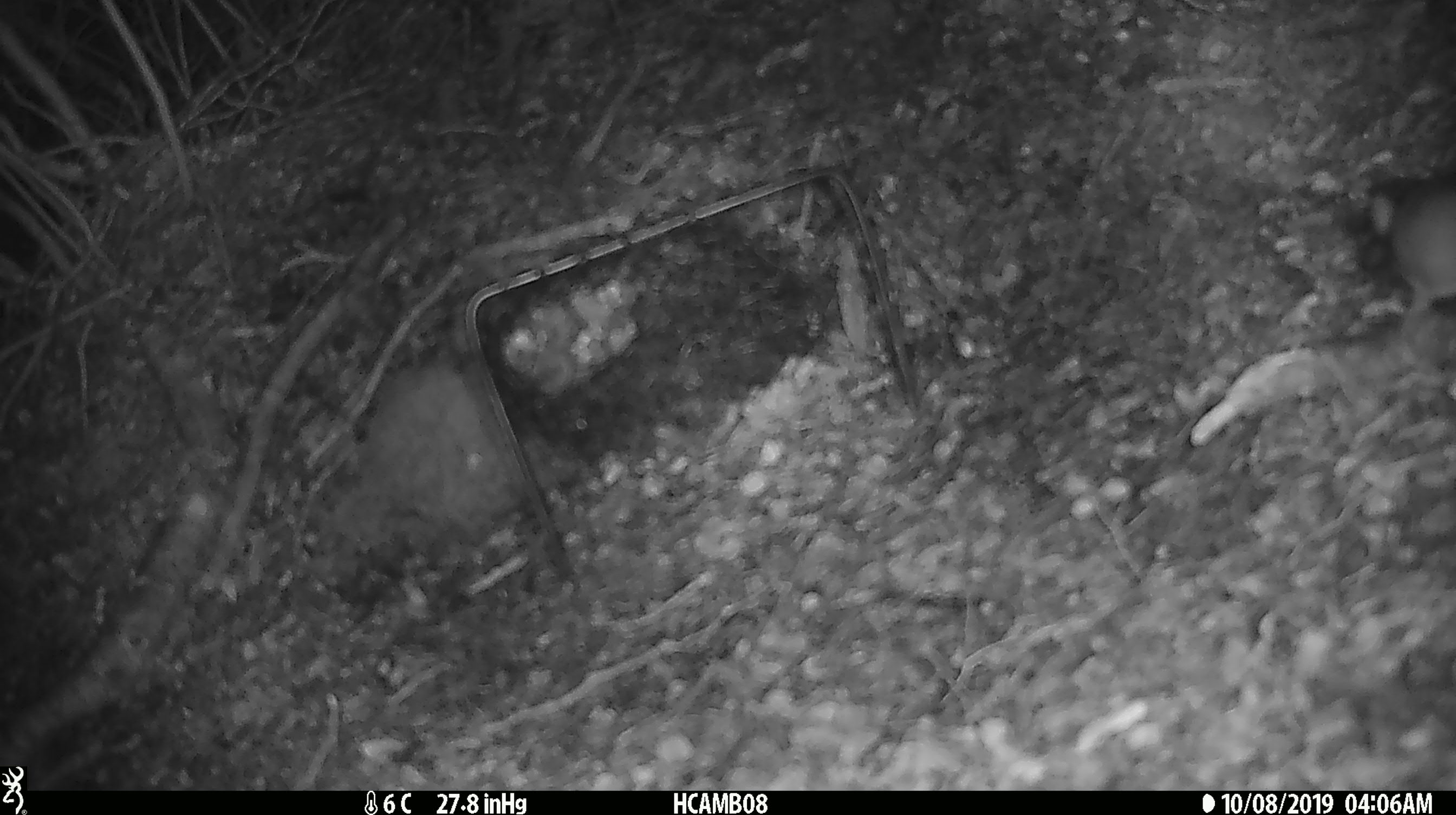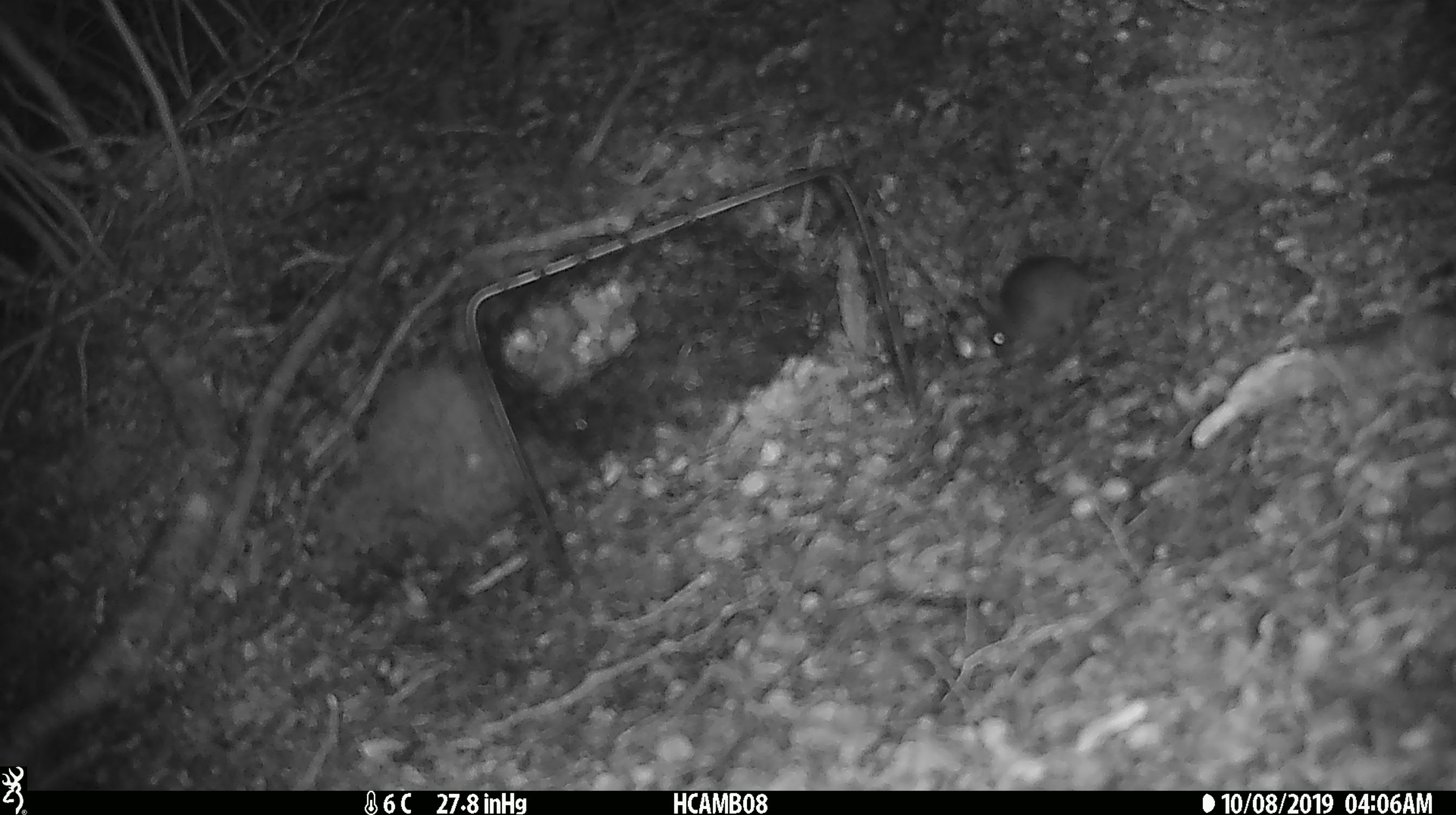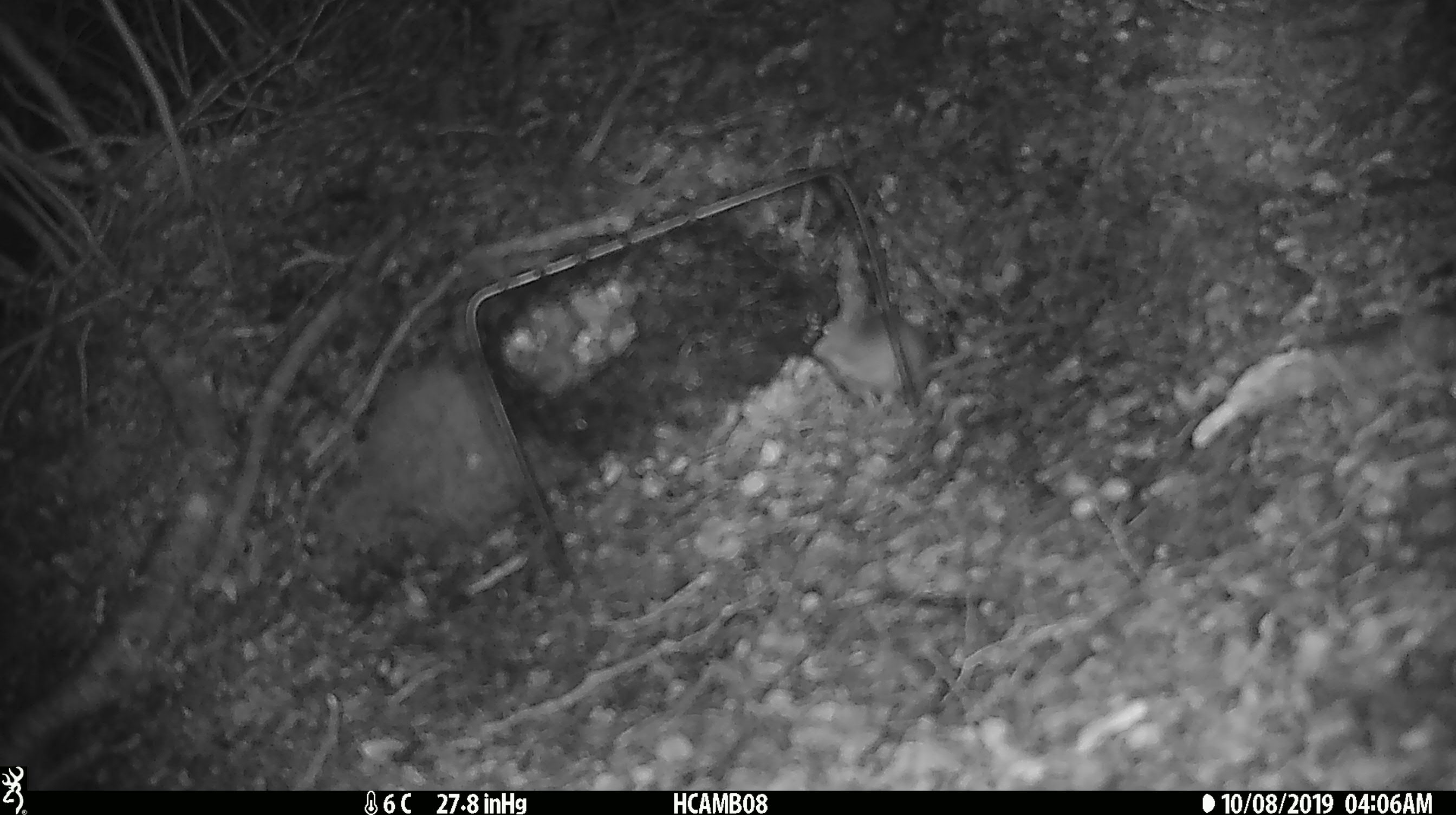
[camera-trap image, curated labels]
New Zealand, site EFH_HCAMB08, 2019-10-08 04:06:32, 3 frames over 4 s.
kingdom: Animalia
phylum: Chordata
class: Mammalia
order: Rodentia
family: Muridae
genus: Mus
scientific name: Mus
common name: mouse